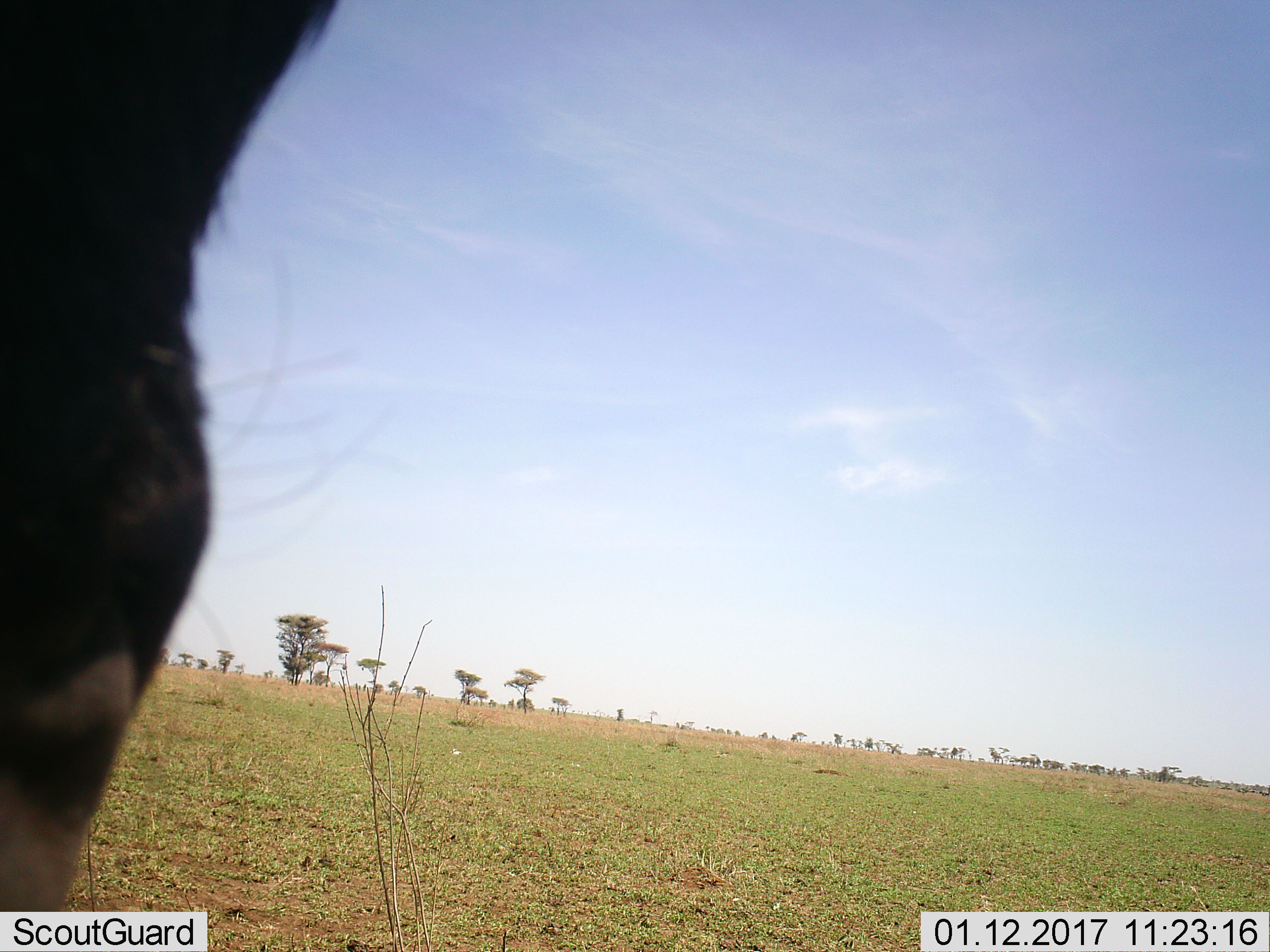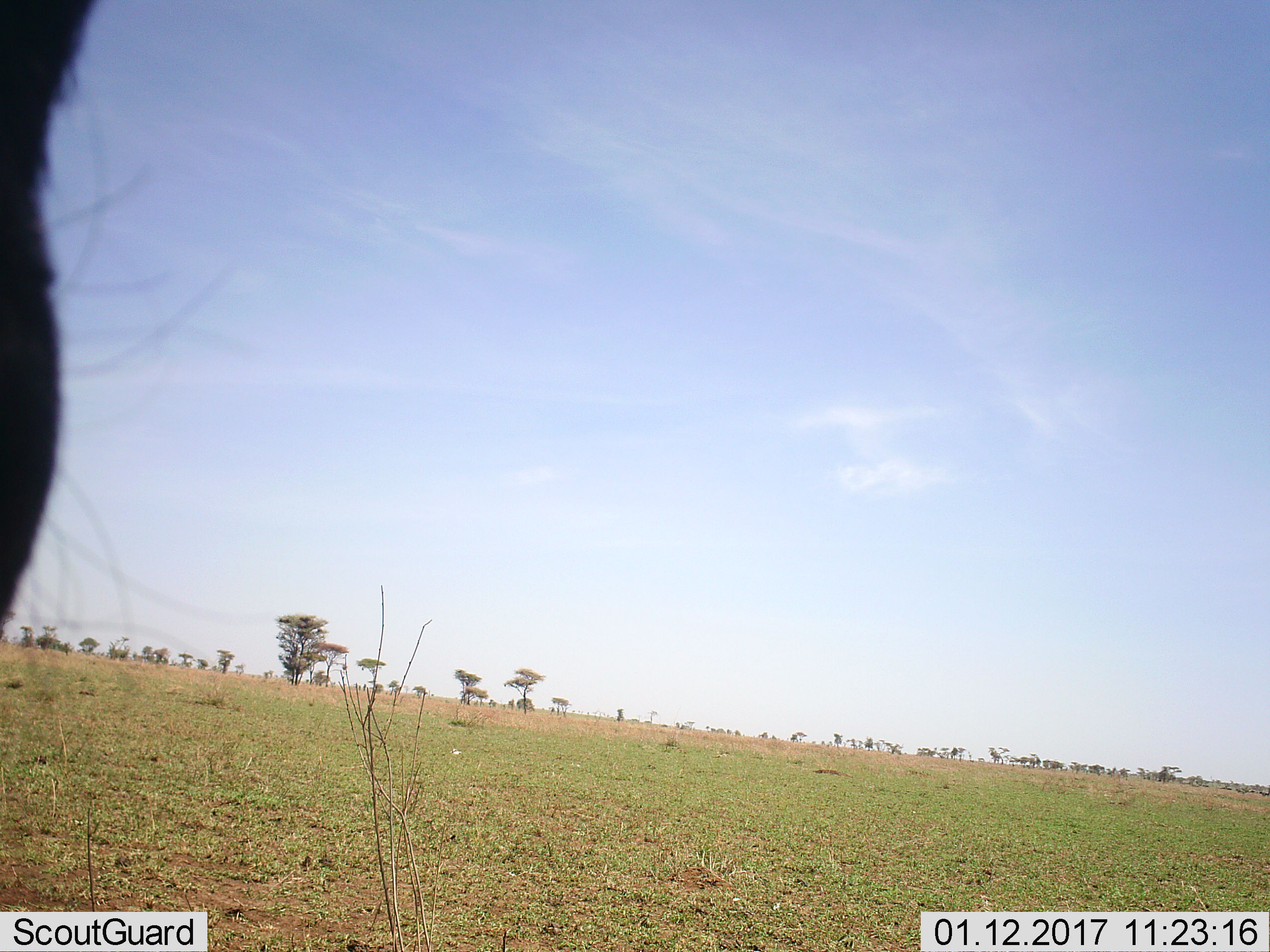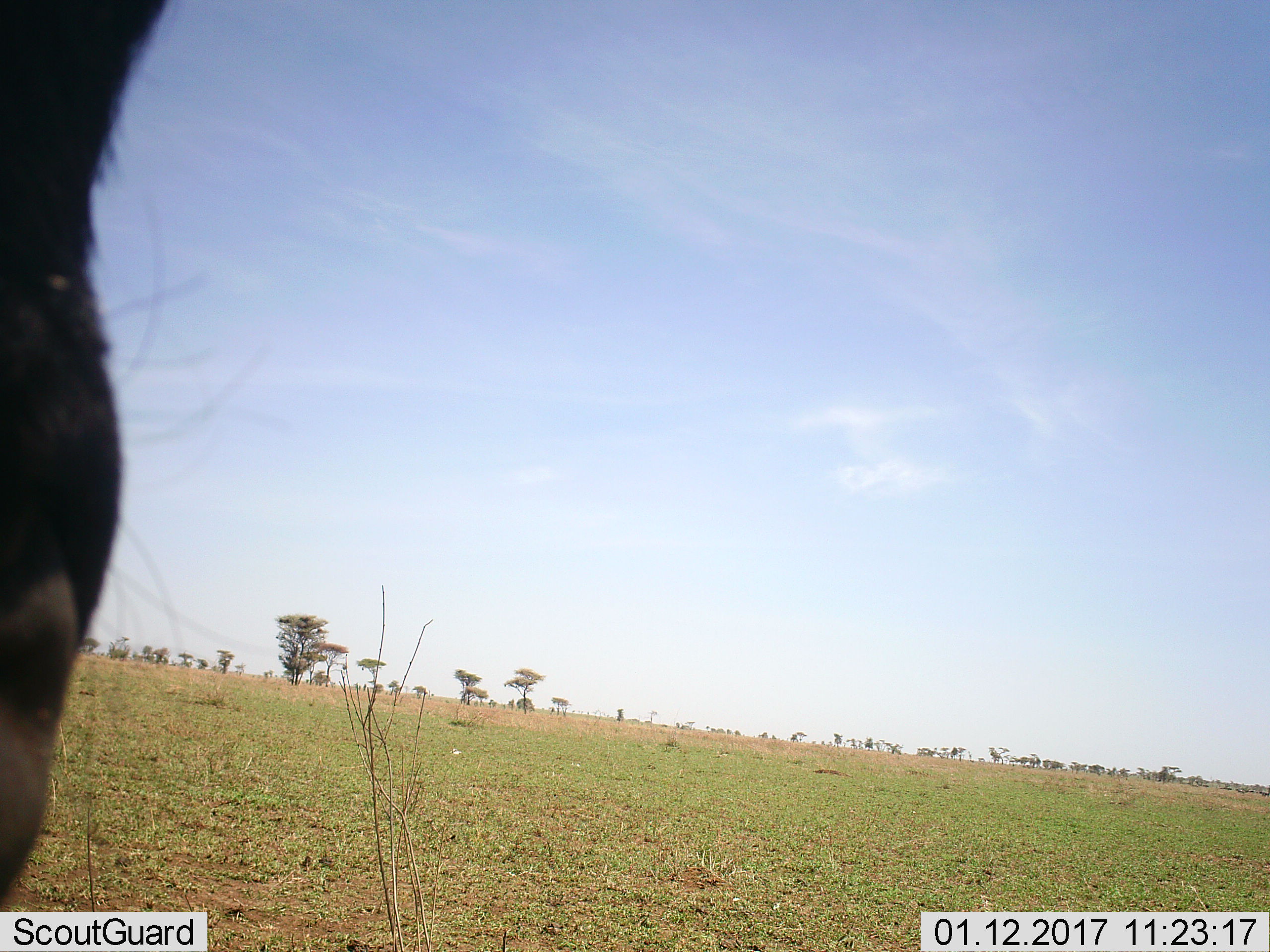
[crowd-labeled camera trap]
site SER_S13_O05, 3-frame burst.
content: unidentified animal